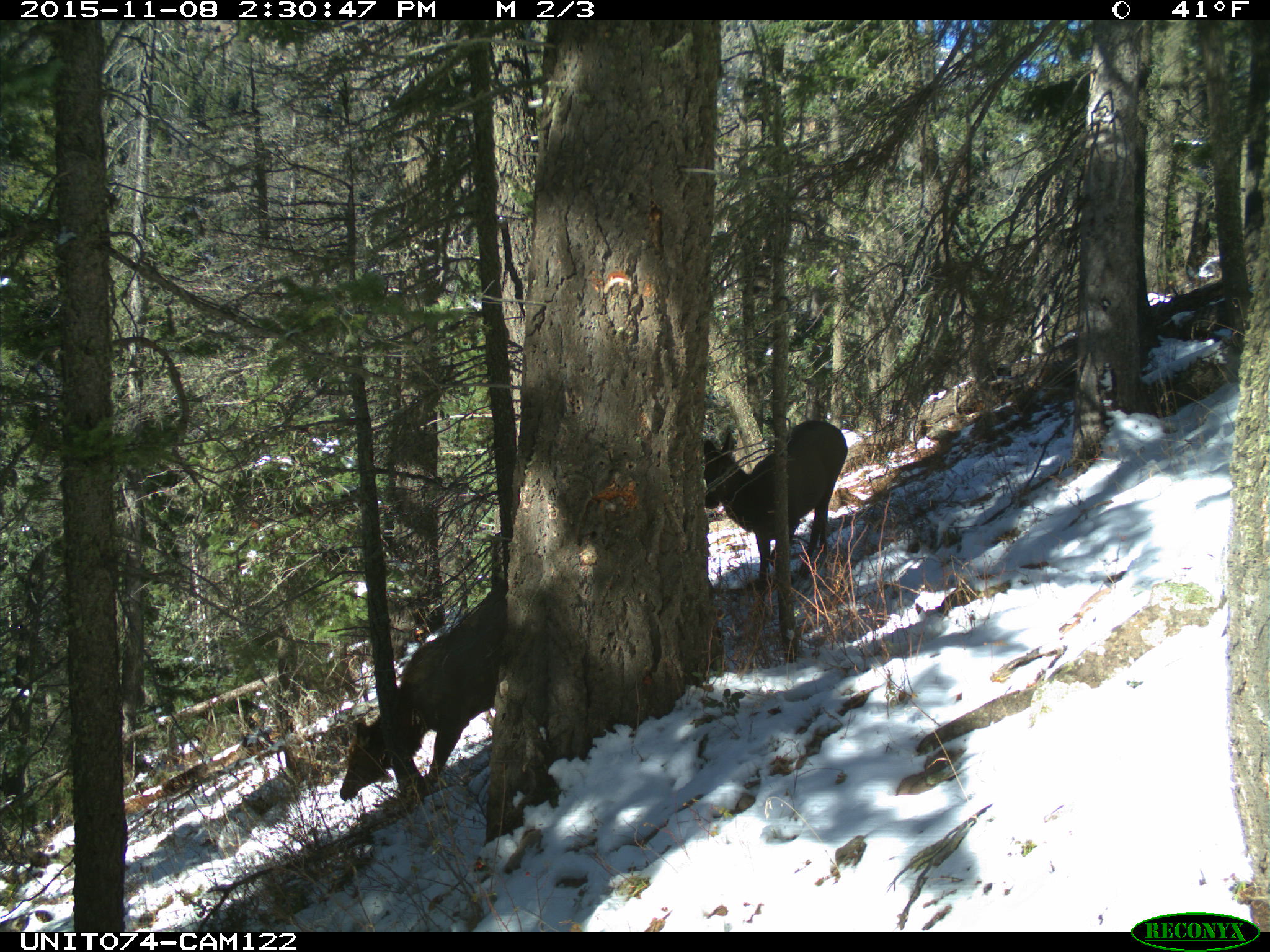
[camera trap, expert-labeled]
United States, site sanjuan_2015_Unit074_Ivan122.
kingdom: Animalia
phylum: Chordata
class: Mammalia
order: Artiodactyla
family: Cervidae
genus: Cervus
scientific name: Cervus elaphus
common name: red deer